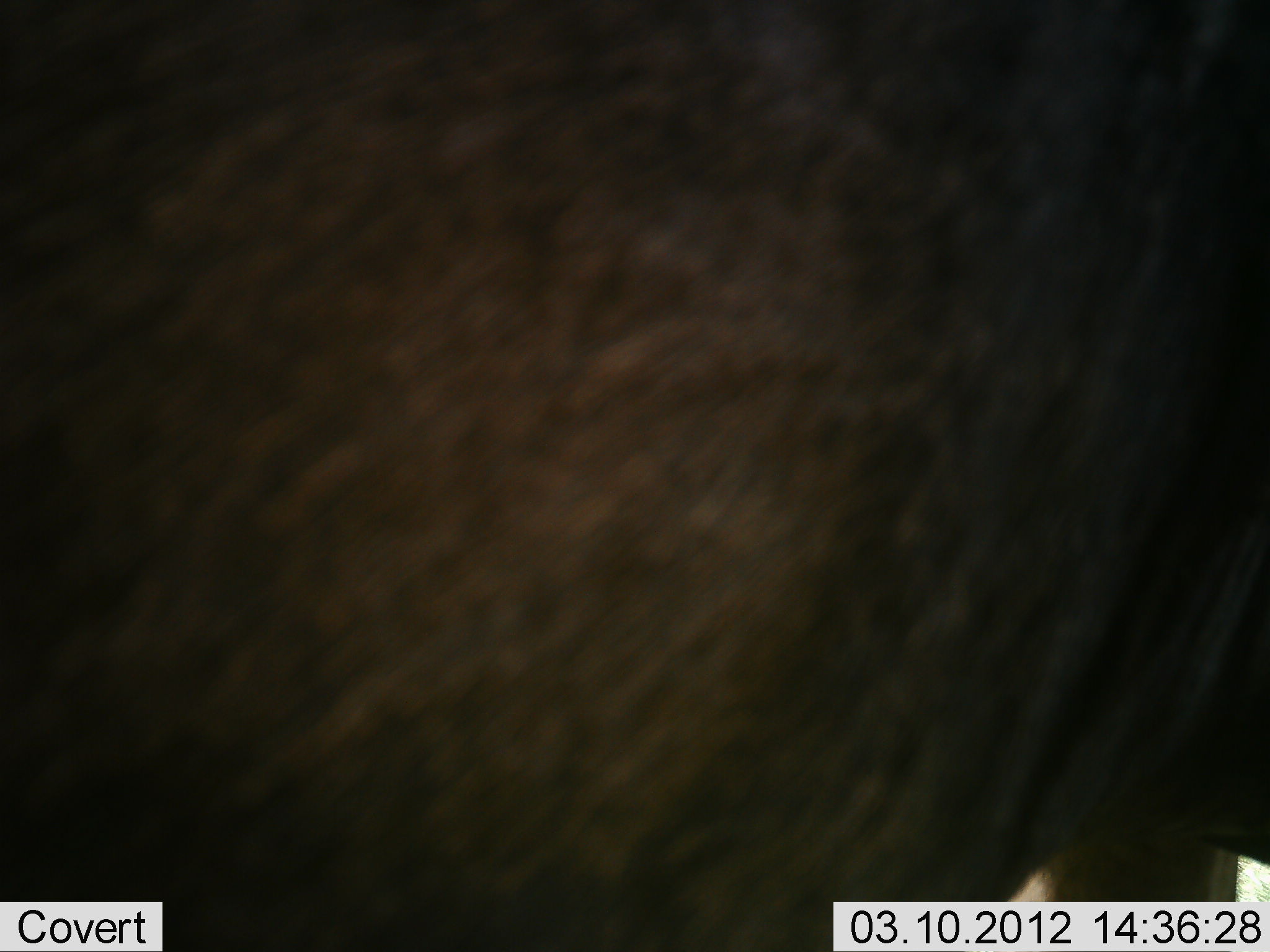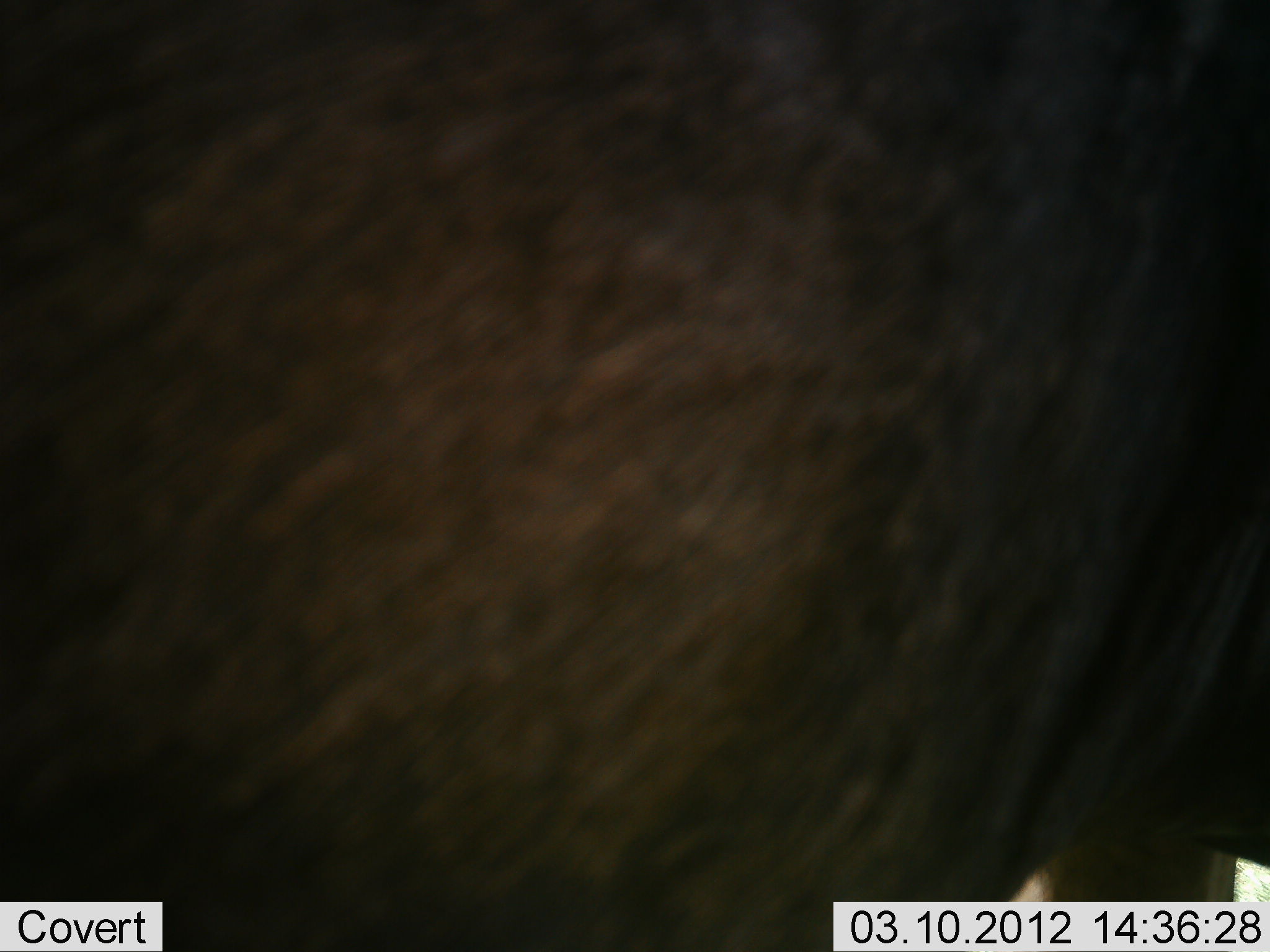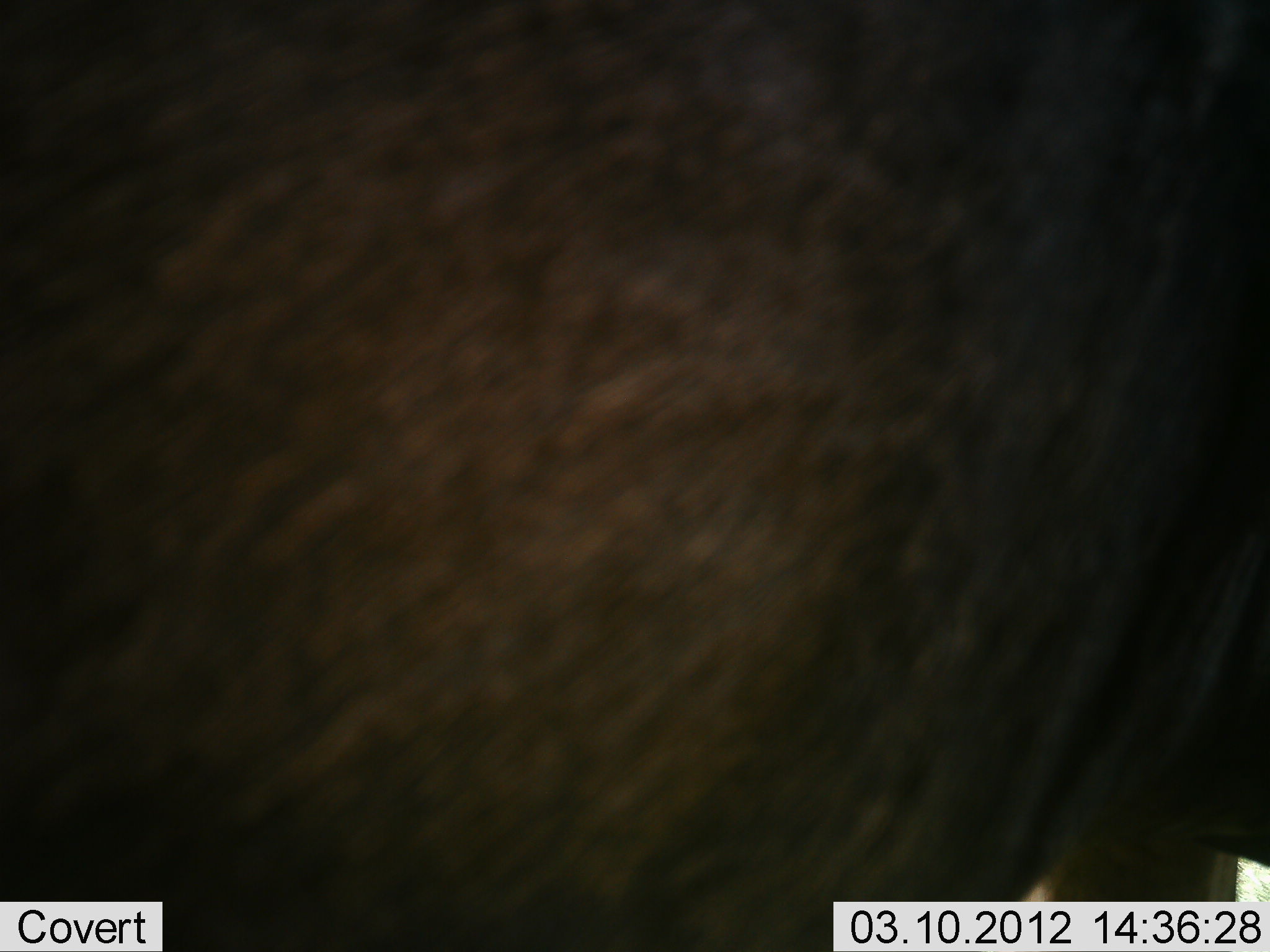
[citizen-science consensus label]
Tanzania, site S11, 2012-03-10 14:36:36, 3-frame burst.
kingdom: Animalia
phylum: Chordata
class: Mammalia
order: Artiodactyla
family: Bovidae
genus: Connochaetes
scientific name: Connochaetes taurinus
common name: blue wildebeest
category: wildebeest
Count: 1.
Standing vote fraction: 100%.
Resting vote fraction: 0%.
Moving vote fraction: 0%.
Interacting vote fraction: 0%.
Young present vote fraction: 0%.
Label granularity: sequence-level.